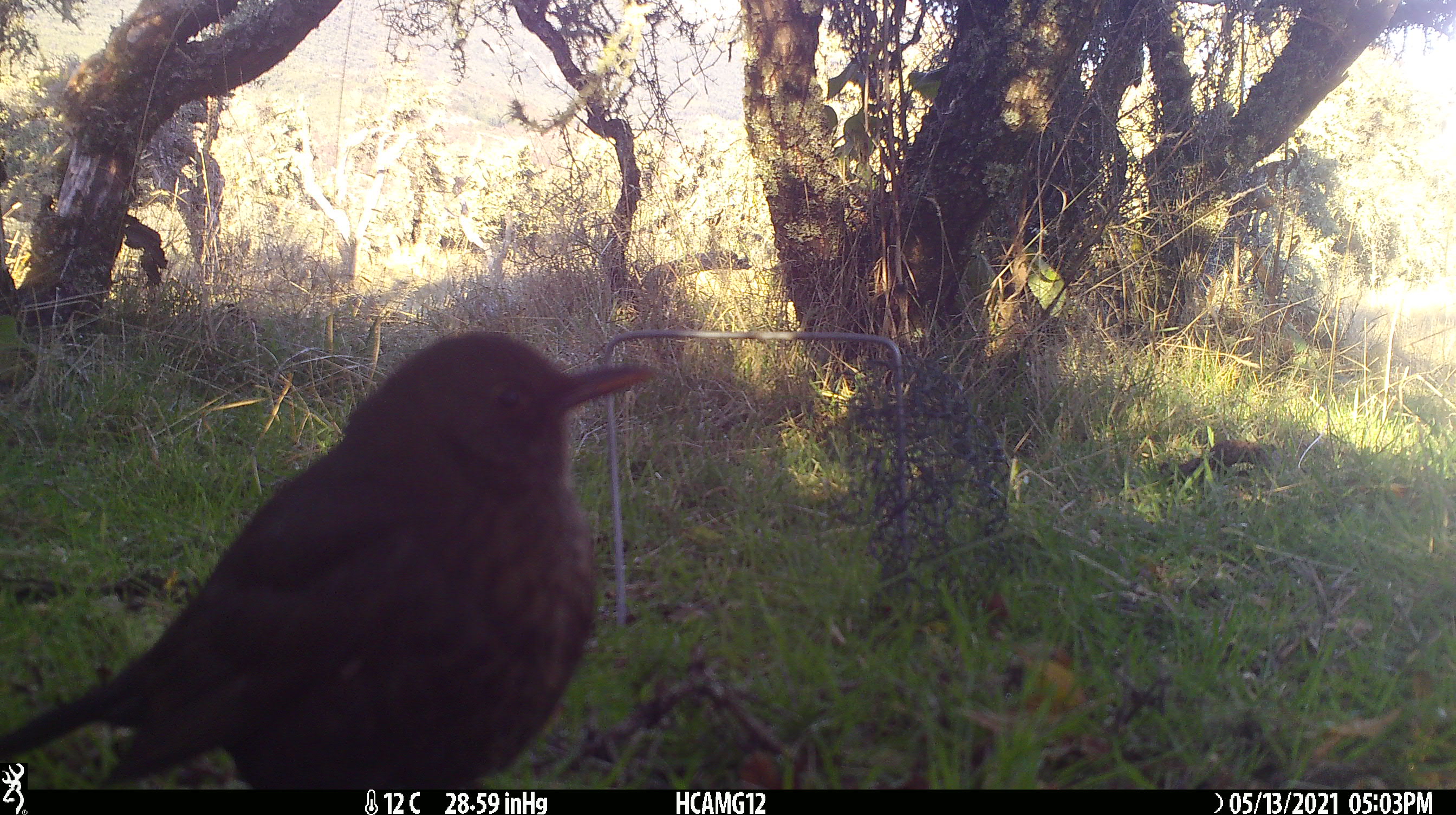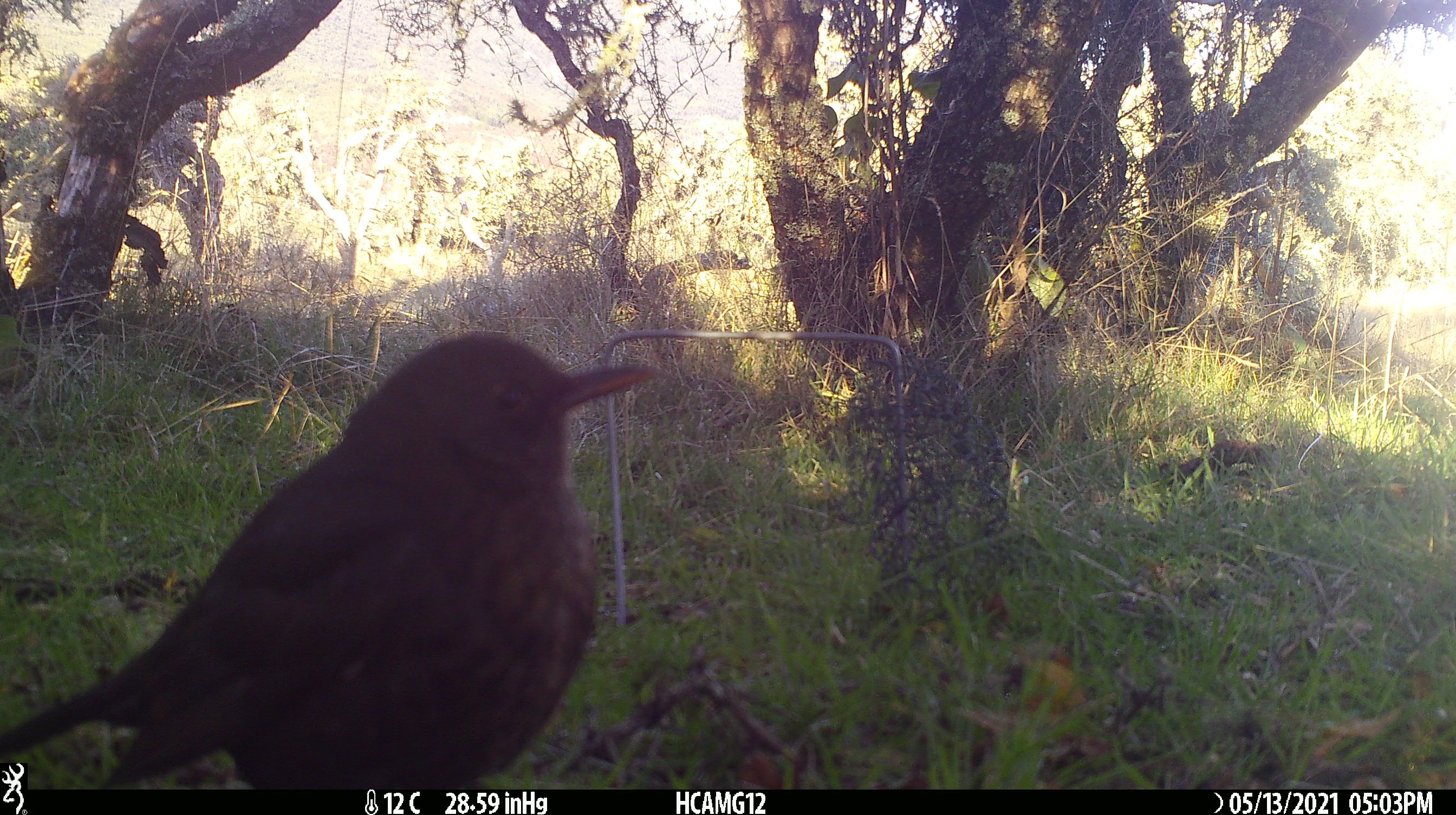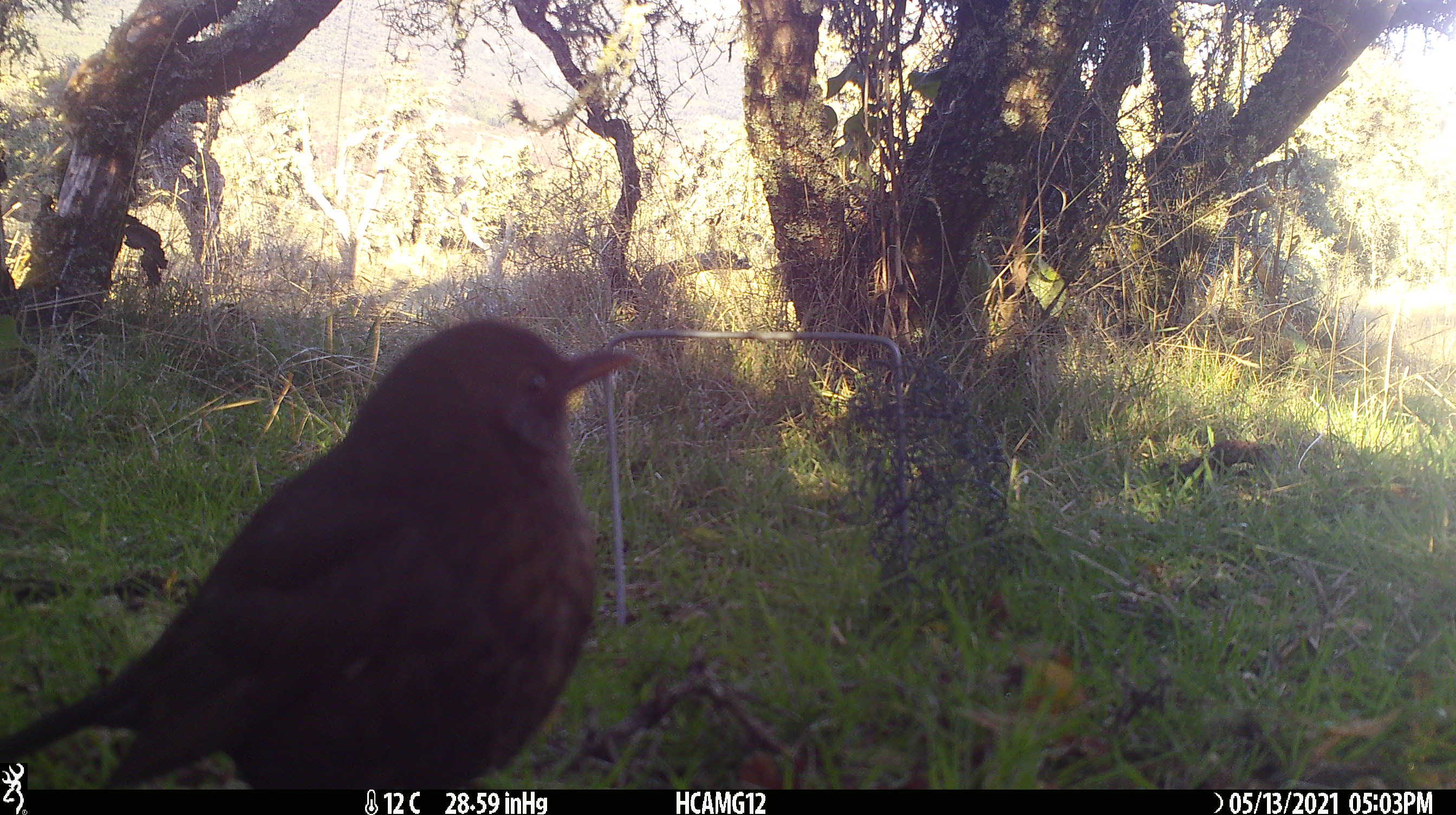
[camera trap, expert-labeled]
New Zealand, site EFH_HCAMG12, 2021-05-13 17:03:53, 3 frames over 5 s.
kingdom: Animalia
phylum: Chordata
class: Aves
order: Passeriformes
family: Turdidae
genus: Turdus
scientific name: Turdus merula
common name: eurasian blackbird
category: blackbird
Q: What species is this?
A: Blackbird (eurasian blackbird) (Turdus merula).